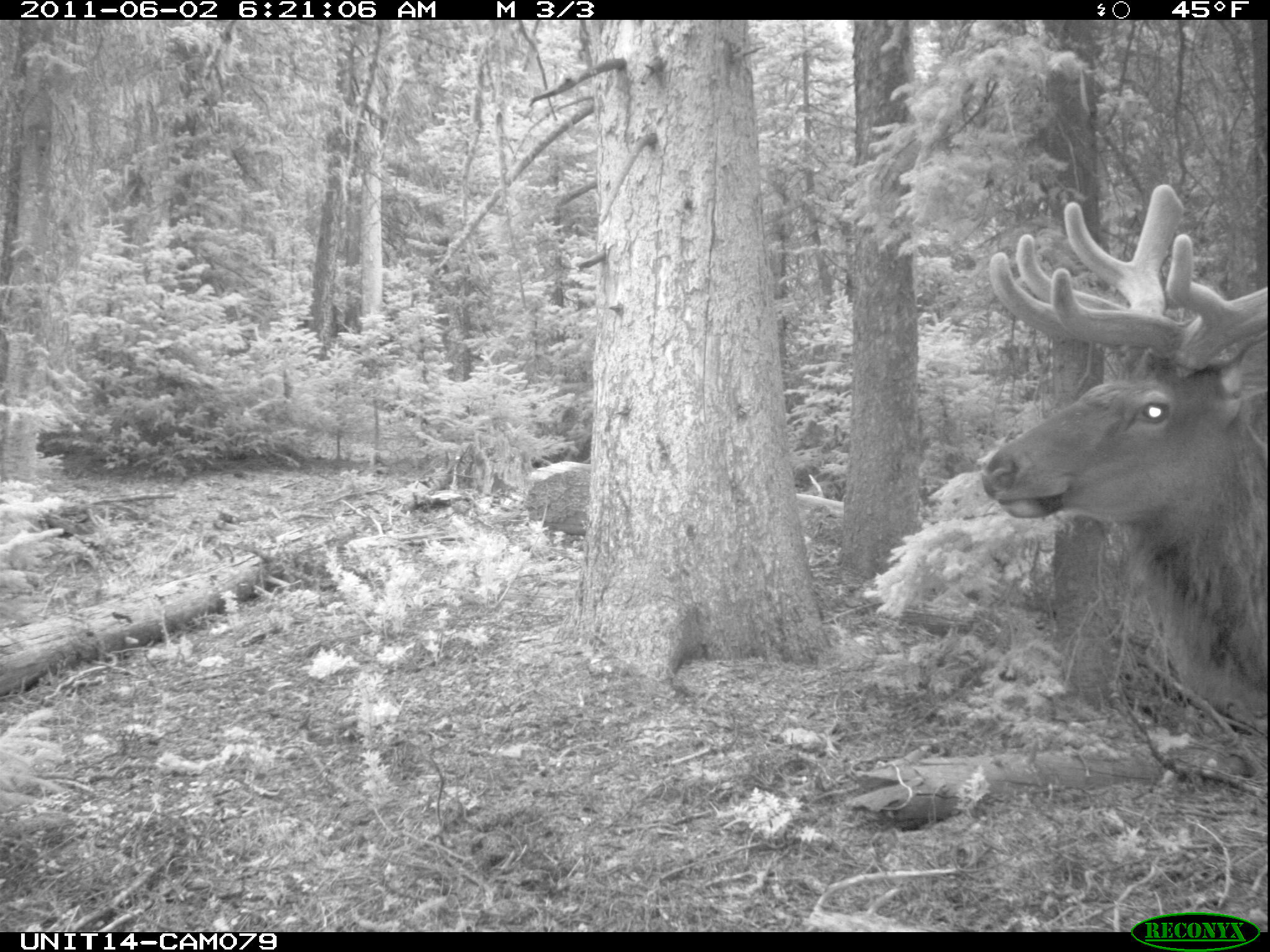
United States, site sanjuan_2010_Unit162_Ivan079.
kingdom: Animalia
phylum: Chordata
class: Mammalia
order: Artiodactyla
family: Cervidae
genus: Cervus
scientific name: Cervus elaphus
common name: red deer